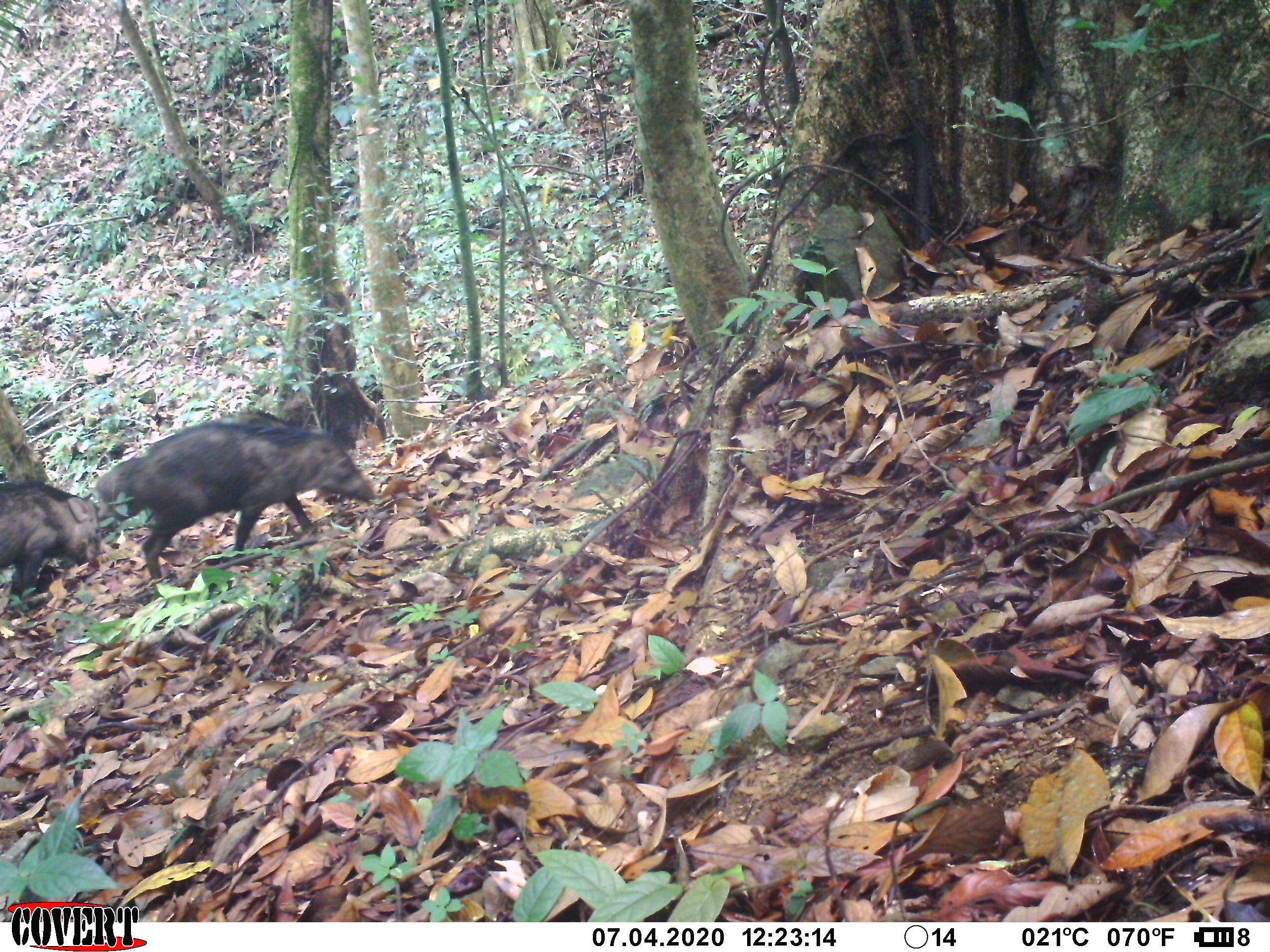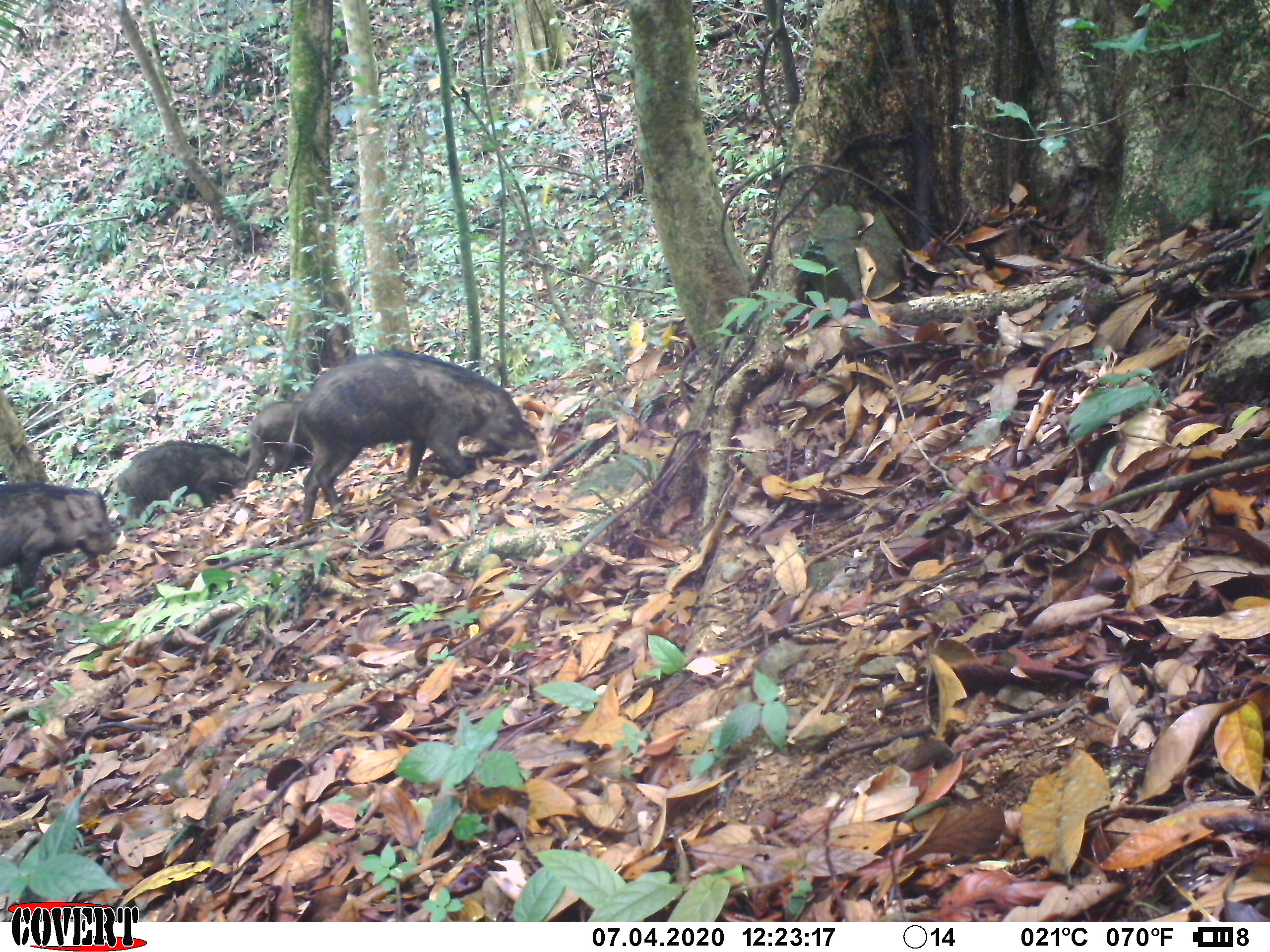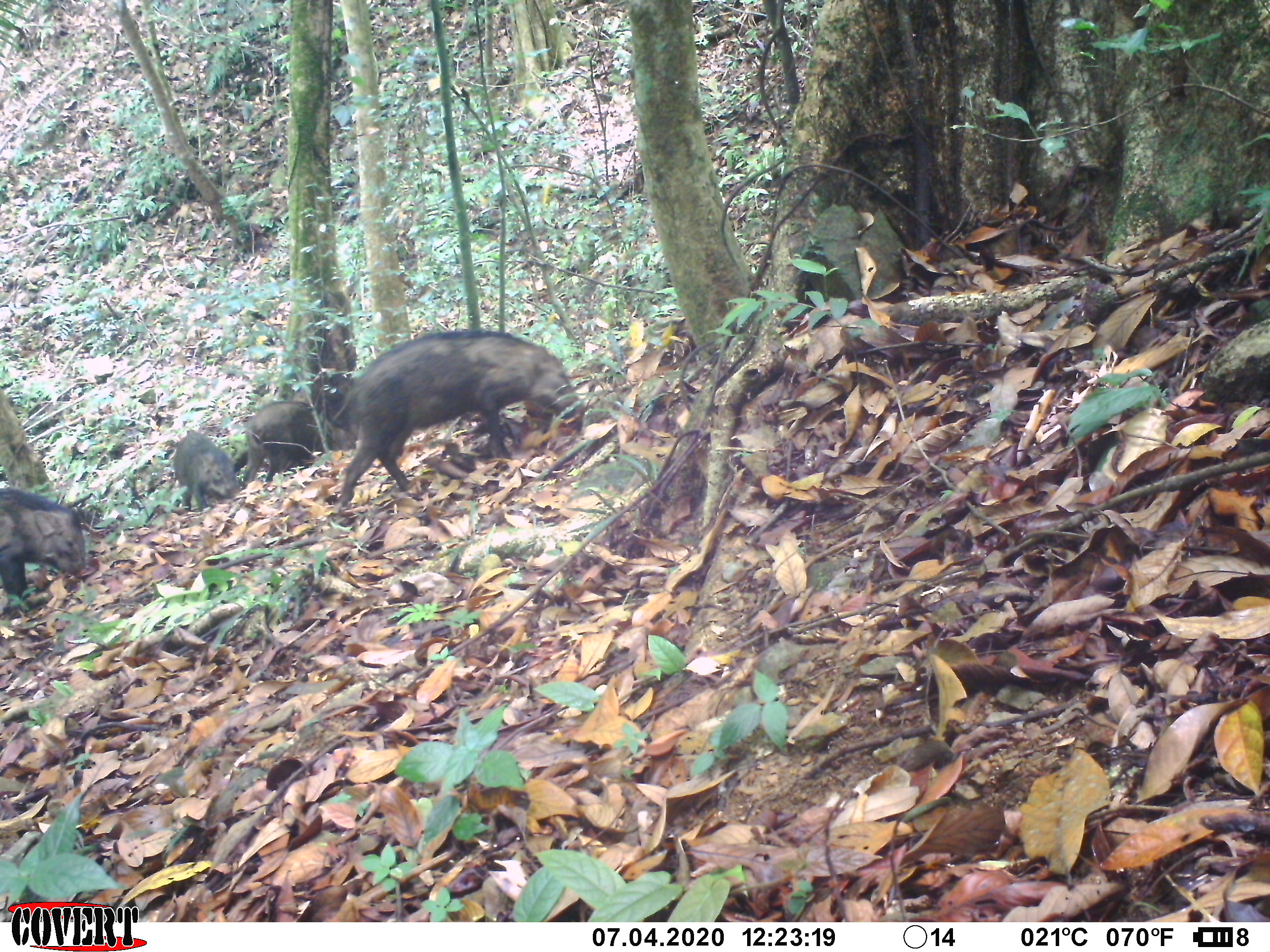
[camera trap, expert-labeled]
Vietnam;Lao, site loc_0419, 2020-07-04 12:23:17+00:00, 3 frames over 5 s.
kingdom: Animalia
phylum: Chordata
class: Mammalia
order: Artiodactyla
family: Suidae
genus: Sus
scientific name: Sus scrofa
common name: eurasian wild pig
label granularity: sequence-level